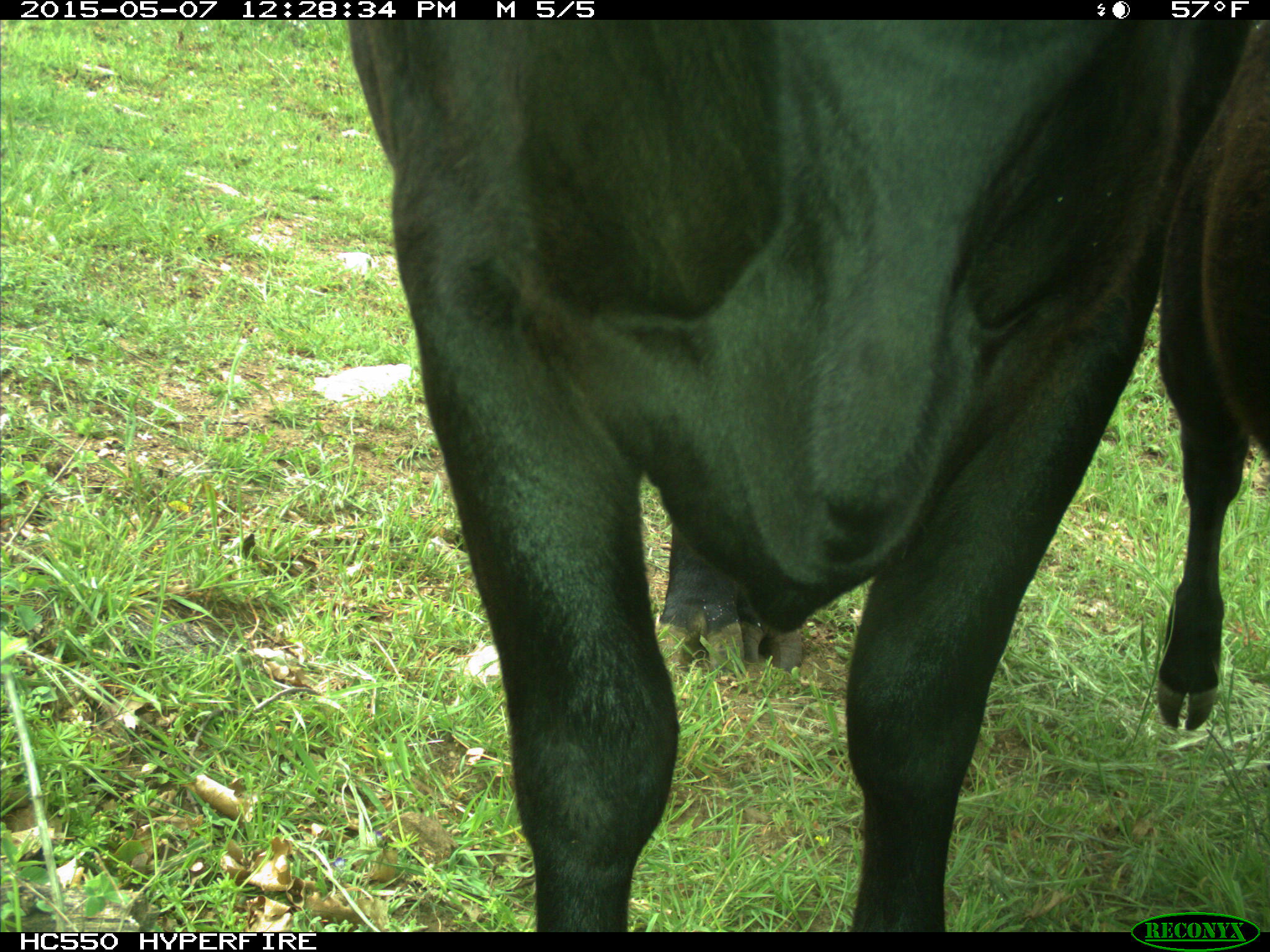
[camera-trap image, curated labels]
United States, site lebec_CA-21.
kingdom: Animalia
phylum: Chordata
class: Mammalia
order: Artiodactyla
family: Bovidae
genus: Bos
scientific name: Bos taurus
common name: domestic cow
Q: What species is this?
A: Bos taurus (domestic cow).